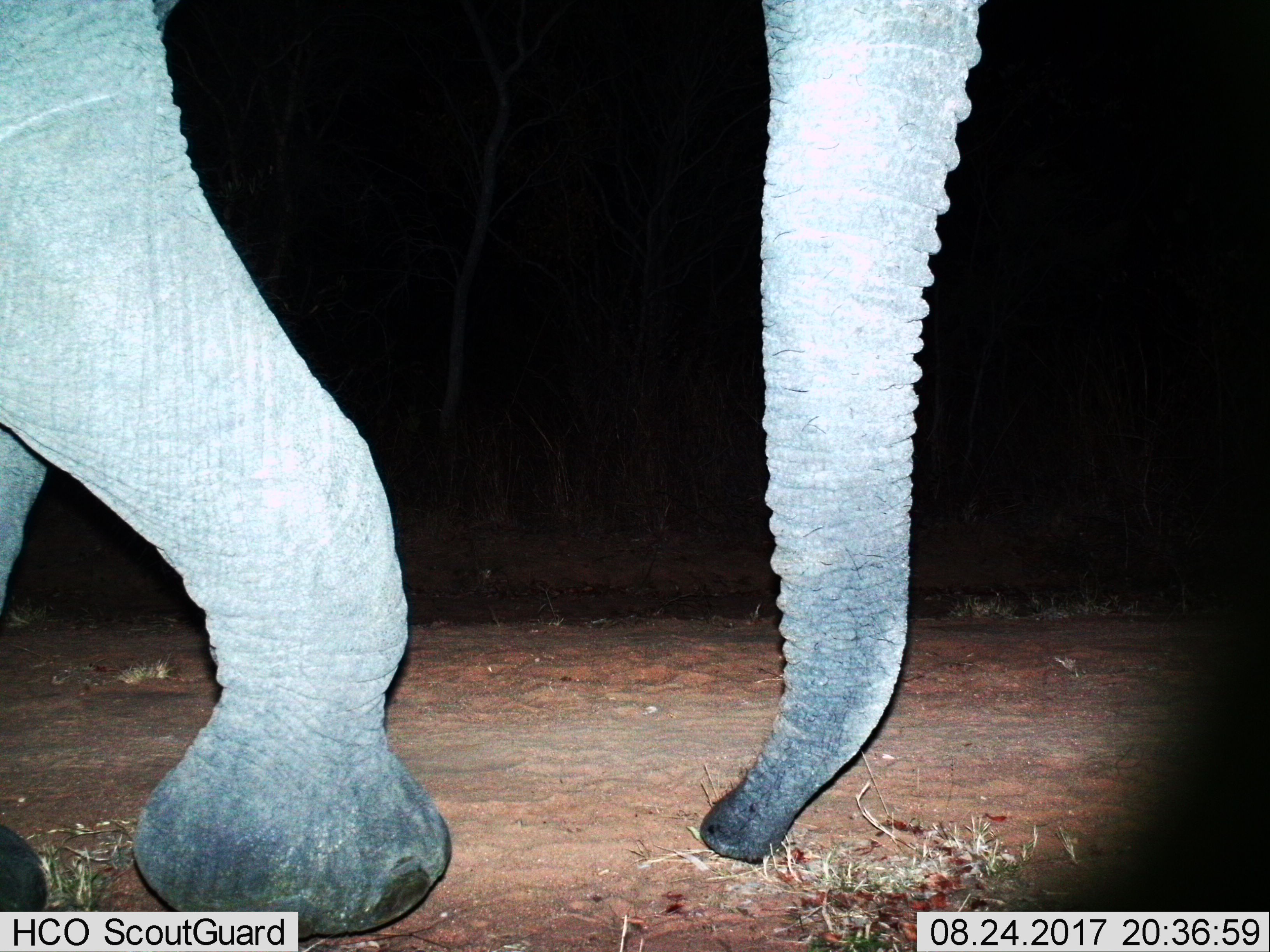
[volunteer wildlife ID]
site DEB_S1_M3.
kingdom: Animalia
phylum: Chordata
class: Mammalia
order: Proboscidea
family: Elephantidae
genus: Loxodonta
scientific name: Loxodonta africana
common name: african bush elephant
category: elephant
Elephant (african bush elephant) (Loxodonta africana), count 1. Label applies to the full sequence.